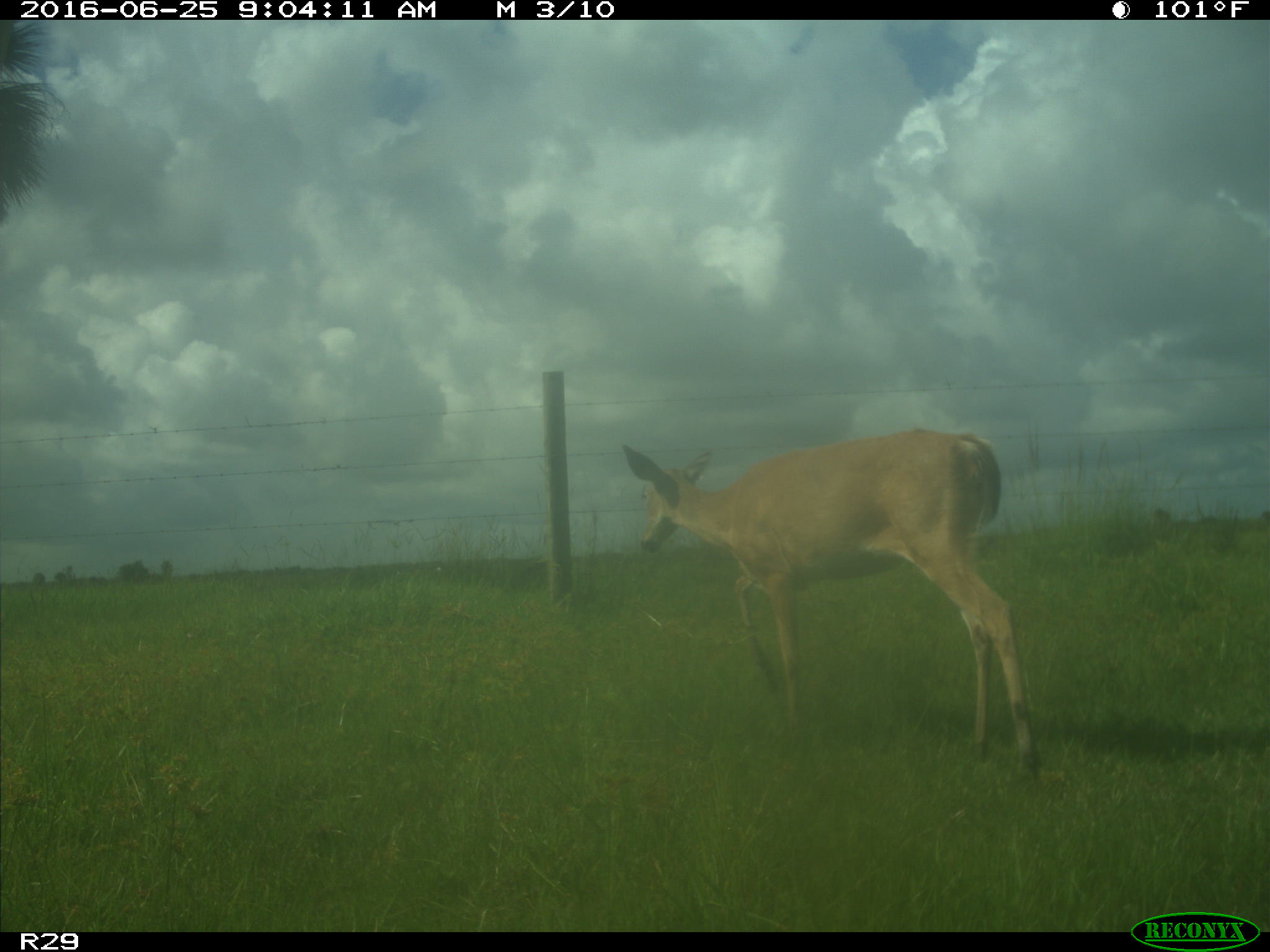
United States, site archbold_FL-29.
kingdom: Animalia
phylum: Chordata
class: Mammalia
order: Artiodactyla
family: Cervidae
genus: Odocoileus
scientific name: Odocoileus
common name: deer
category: unidentified deer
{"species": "unidentified deer (deer) (Odocoileus)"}